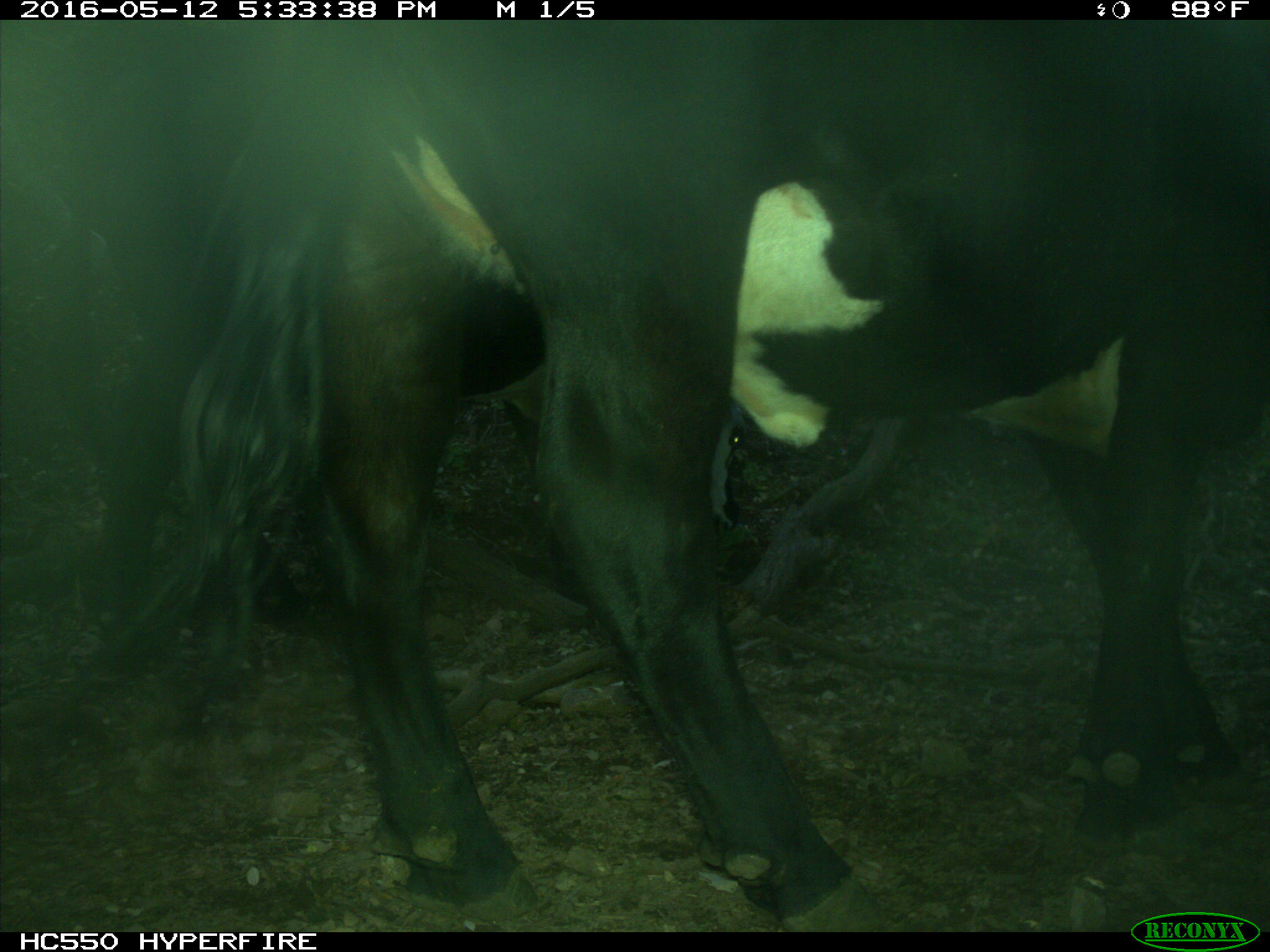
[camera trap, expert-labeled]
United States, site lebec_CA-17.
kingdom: Animalia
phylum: Chordata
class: Mammalia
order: Artiodactyla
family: Bovidae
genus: Bos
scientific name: Bos taurus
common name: domestic cow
Bos taurus (domestic cow).